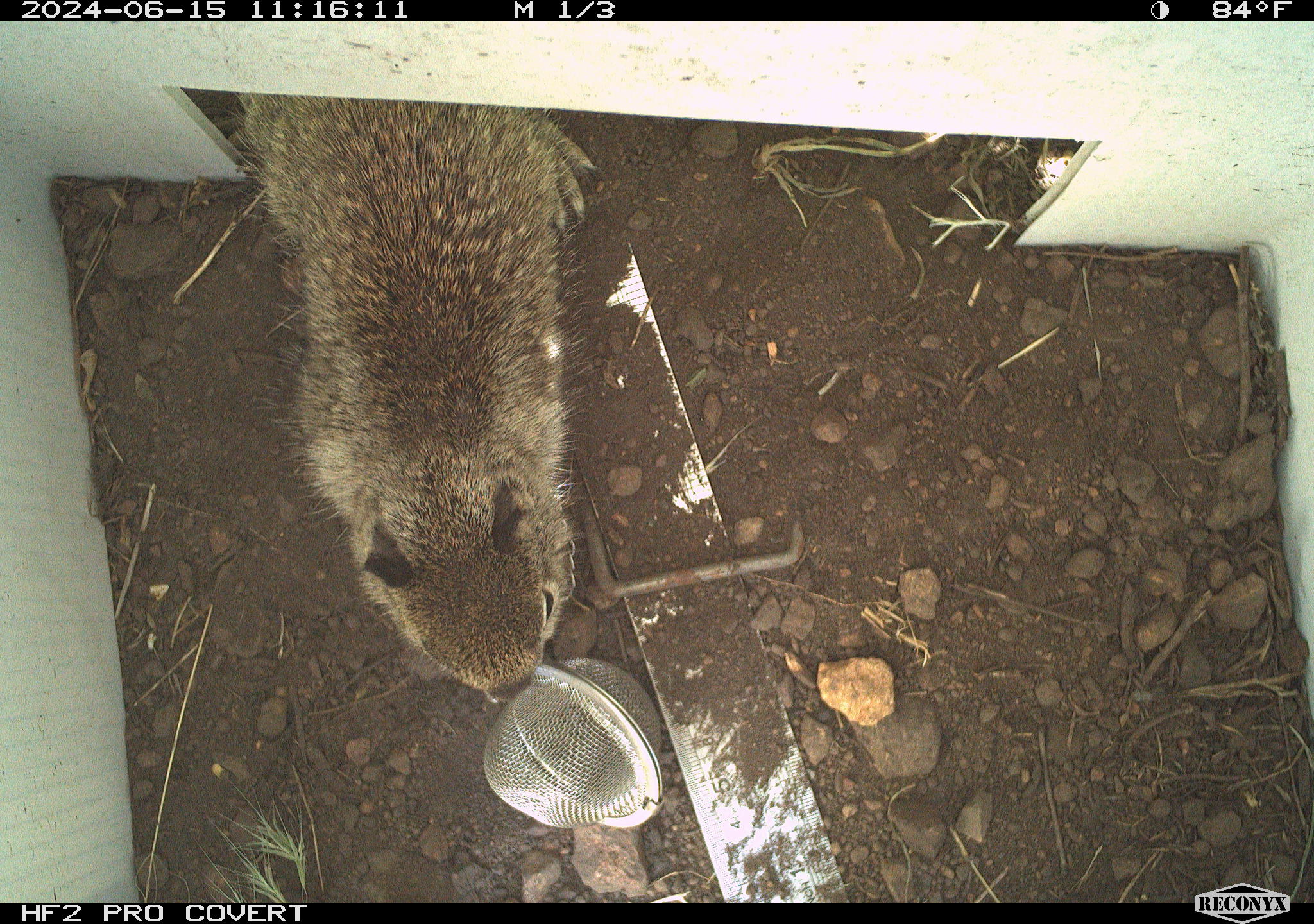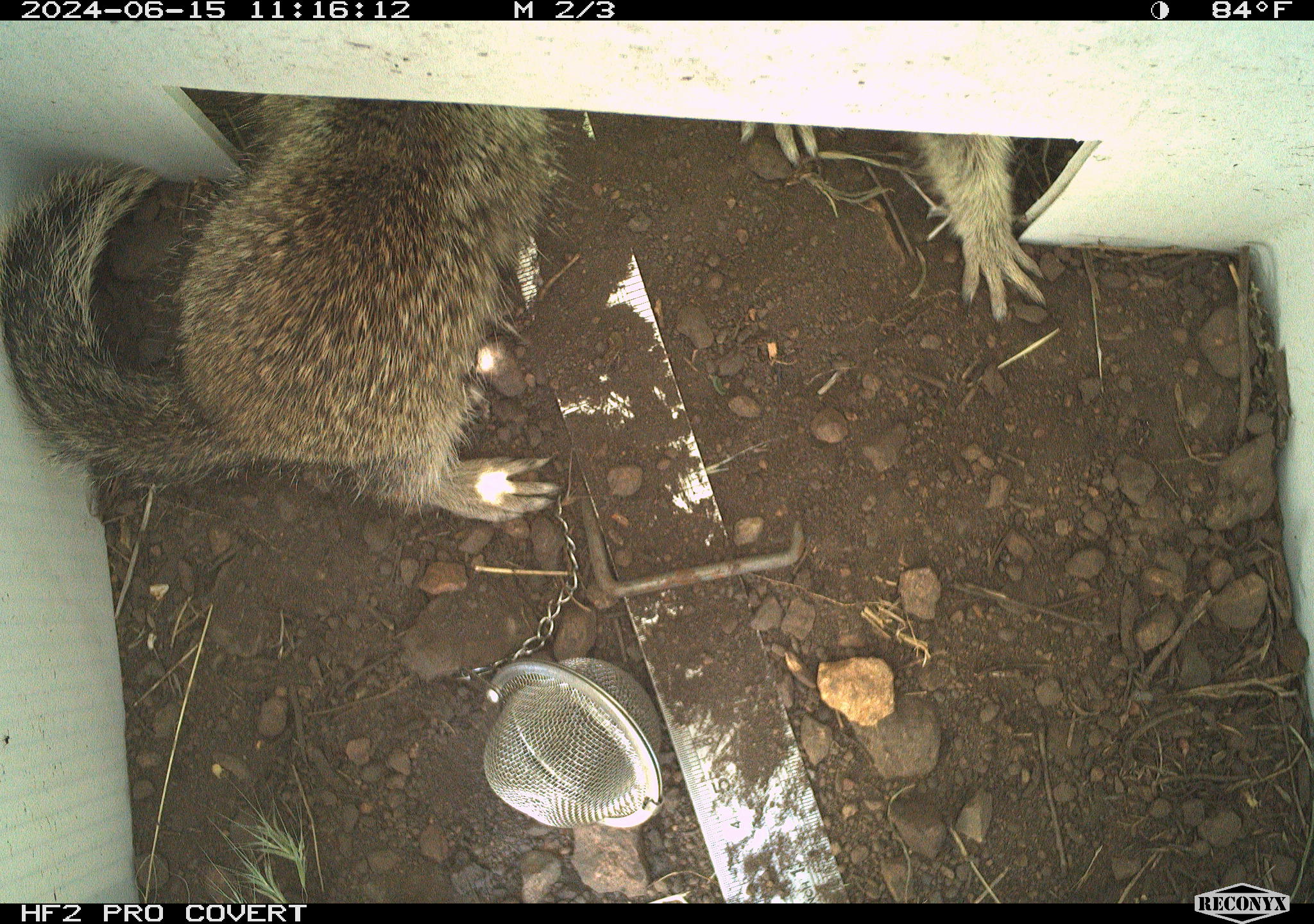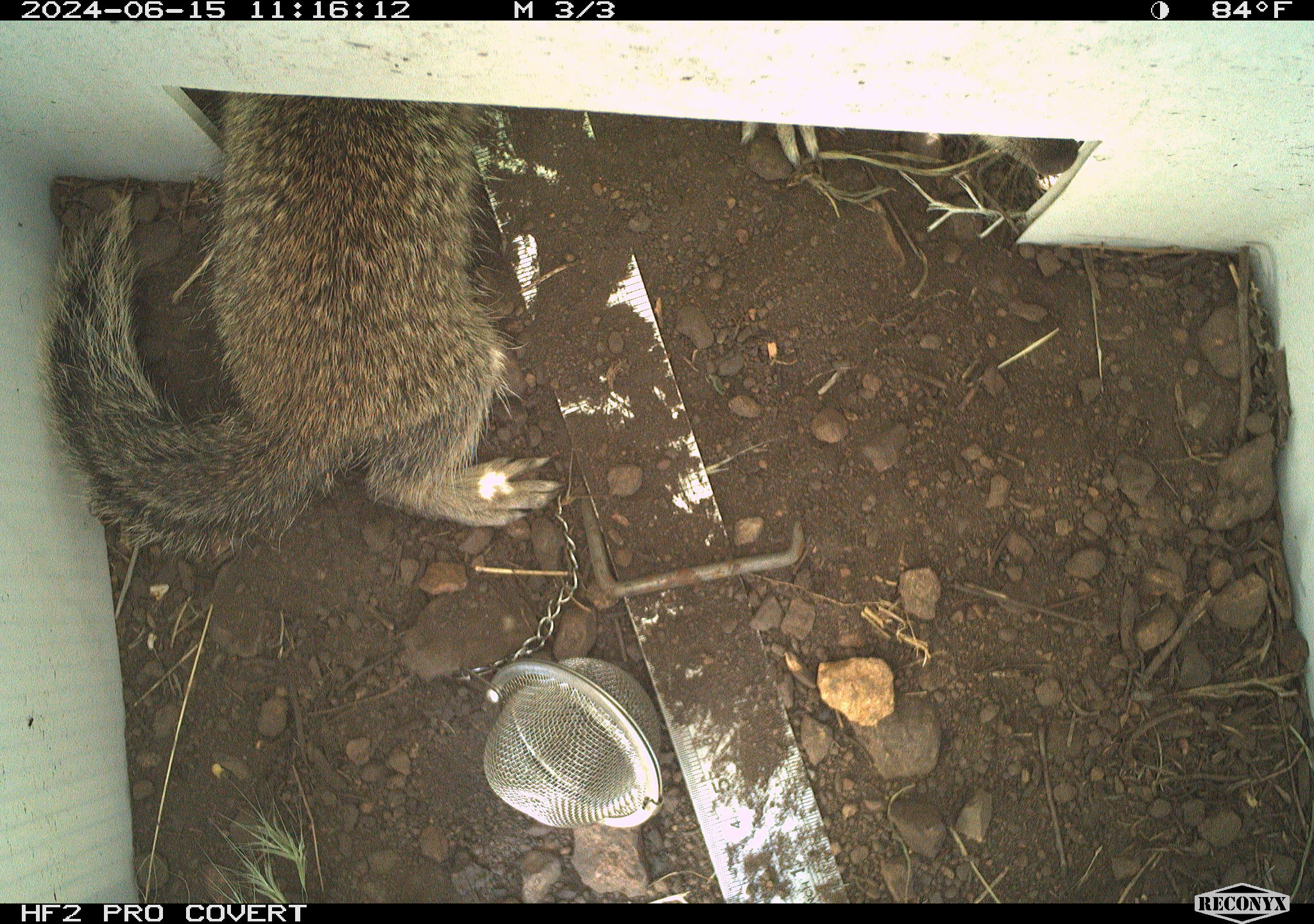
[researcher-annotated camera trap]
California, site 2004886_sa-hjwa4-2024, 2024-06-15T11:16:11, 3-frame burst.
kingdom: Animalia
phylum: Chordata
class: Mammalia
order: Rodentia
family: Sciuridae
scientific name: Sciuridae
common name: squirrels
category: sciuridae family